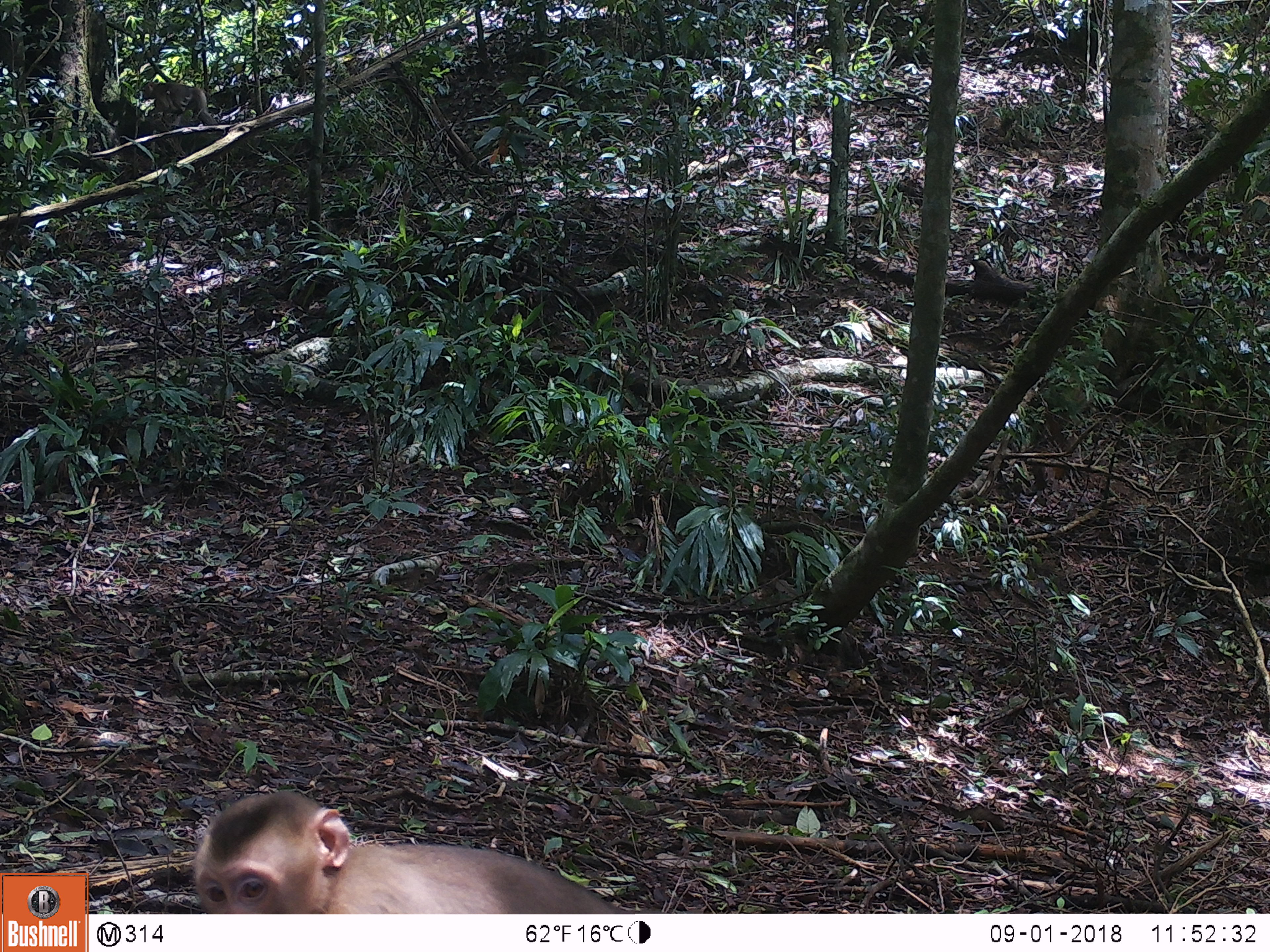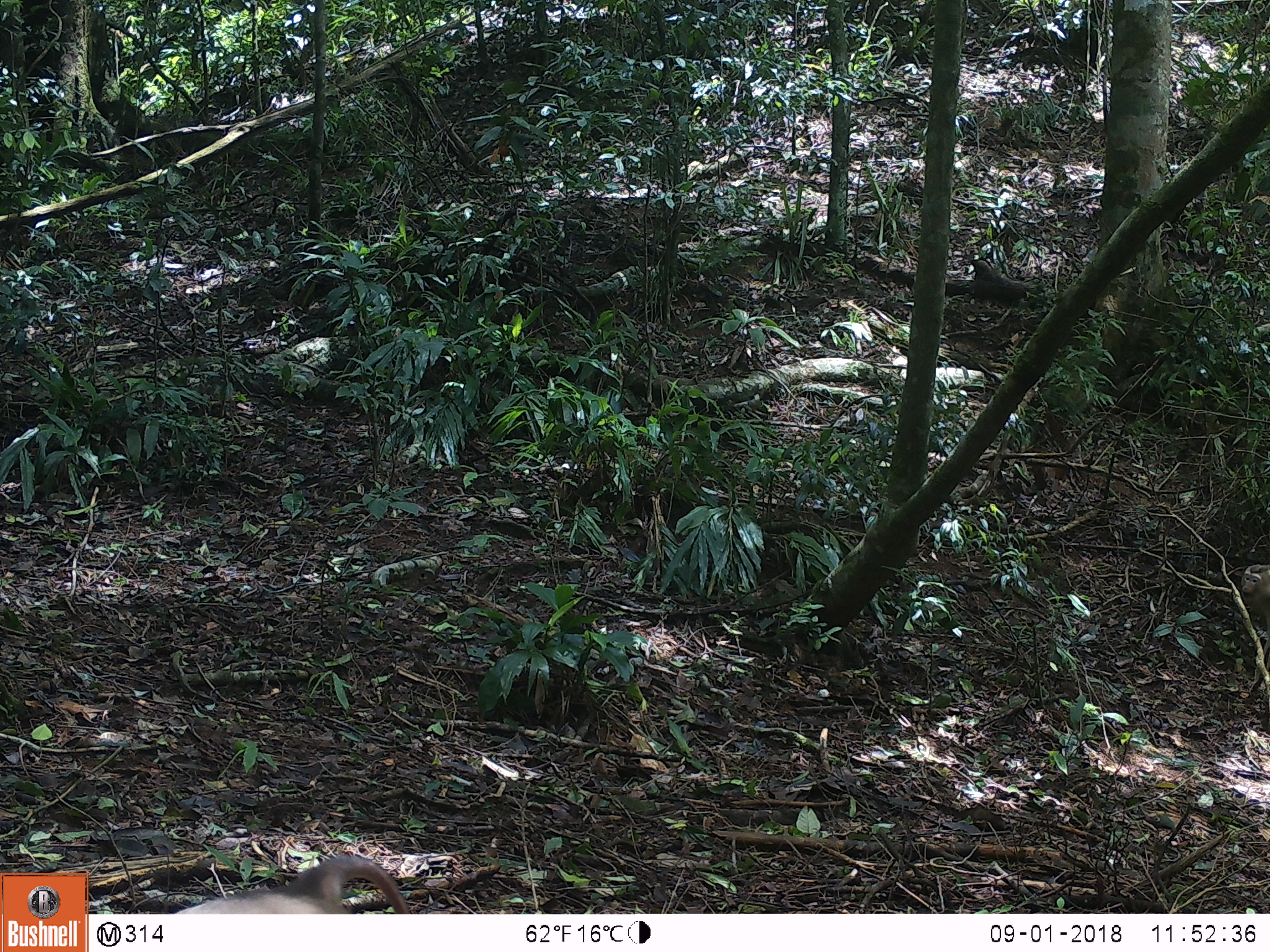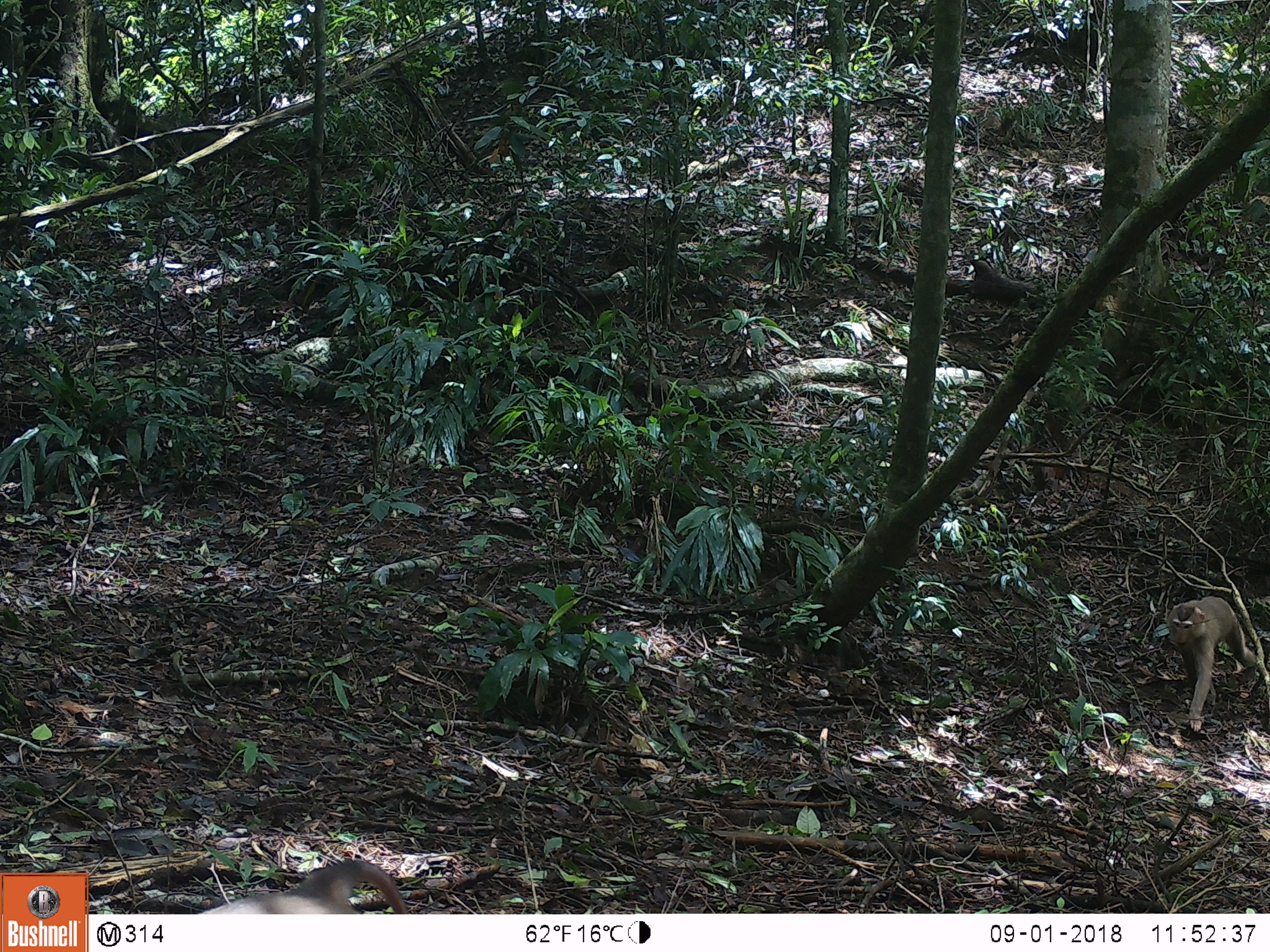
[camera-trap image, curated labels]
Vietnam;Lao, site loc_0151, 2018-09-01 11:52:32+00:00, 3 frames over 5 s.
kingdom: Animalia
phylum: Chordata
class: Mammalia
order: Primates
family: Cercopithecidae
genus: Macaca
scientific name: Macaca nemestrina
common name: pig-tailed macaque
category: pig tailed macaque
Pig tailed macaque (pig-tailed macaque) (Macaca nemestrina). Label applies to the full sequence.